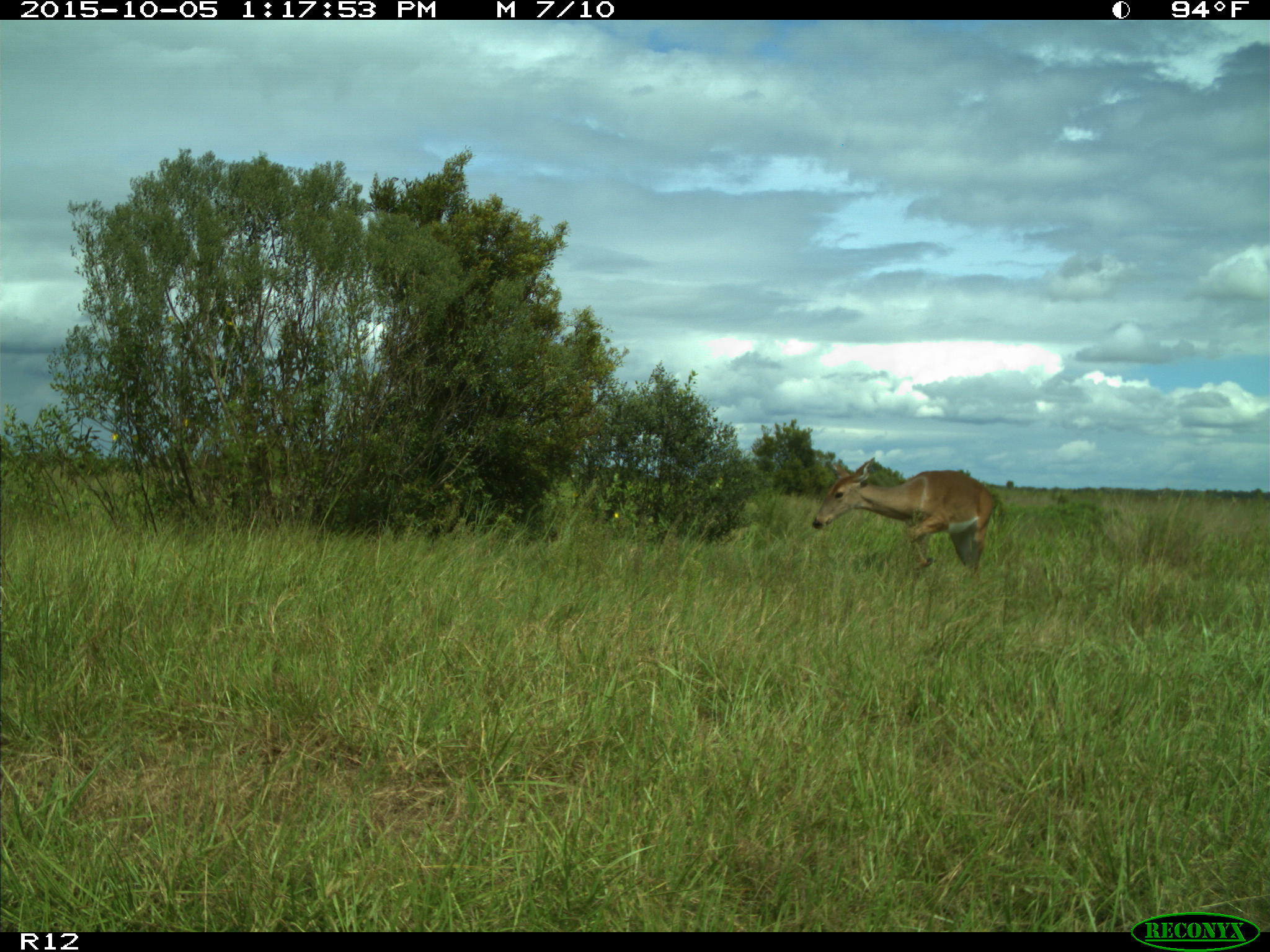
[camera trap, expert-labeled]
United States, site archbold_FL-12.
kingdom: Animalia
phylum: Chordata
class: Mammalia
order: Artiodactyla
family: Cervidae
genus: Odocoileus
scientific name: Odocoileus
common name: deer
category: unidentified deer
Unidentified deer (deer) (Odocoileus).